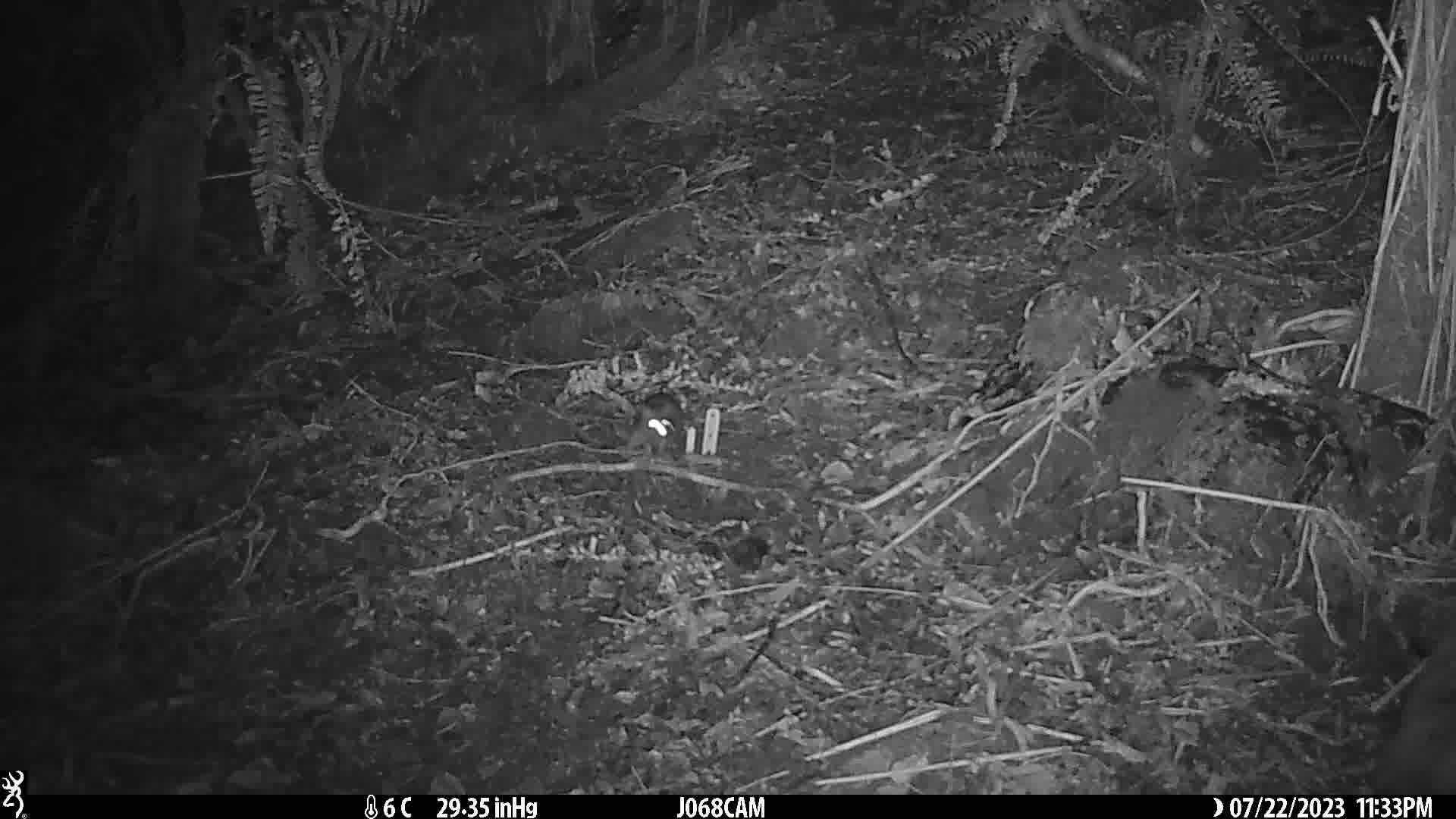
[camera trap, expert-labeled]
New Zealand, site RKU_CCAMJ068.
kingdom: Animalia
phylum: Chordata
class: Mammalia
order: Rodentia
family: Muridae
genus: Rattus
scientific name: Rattus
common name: rat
Rat (Rattus).